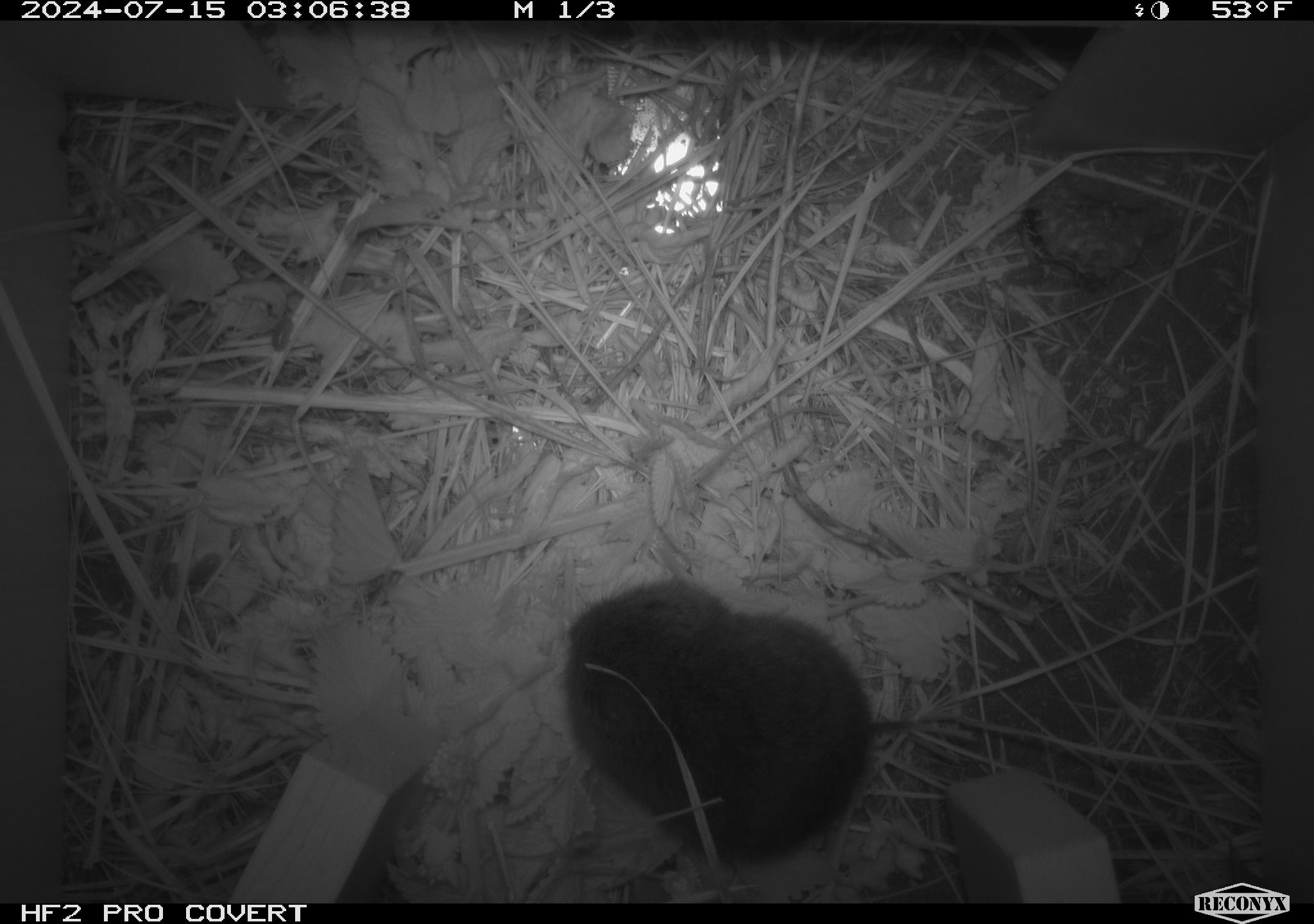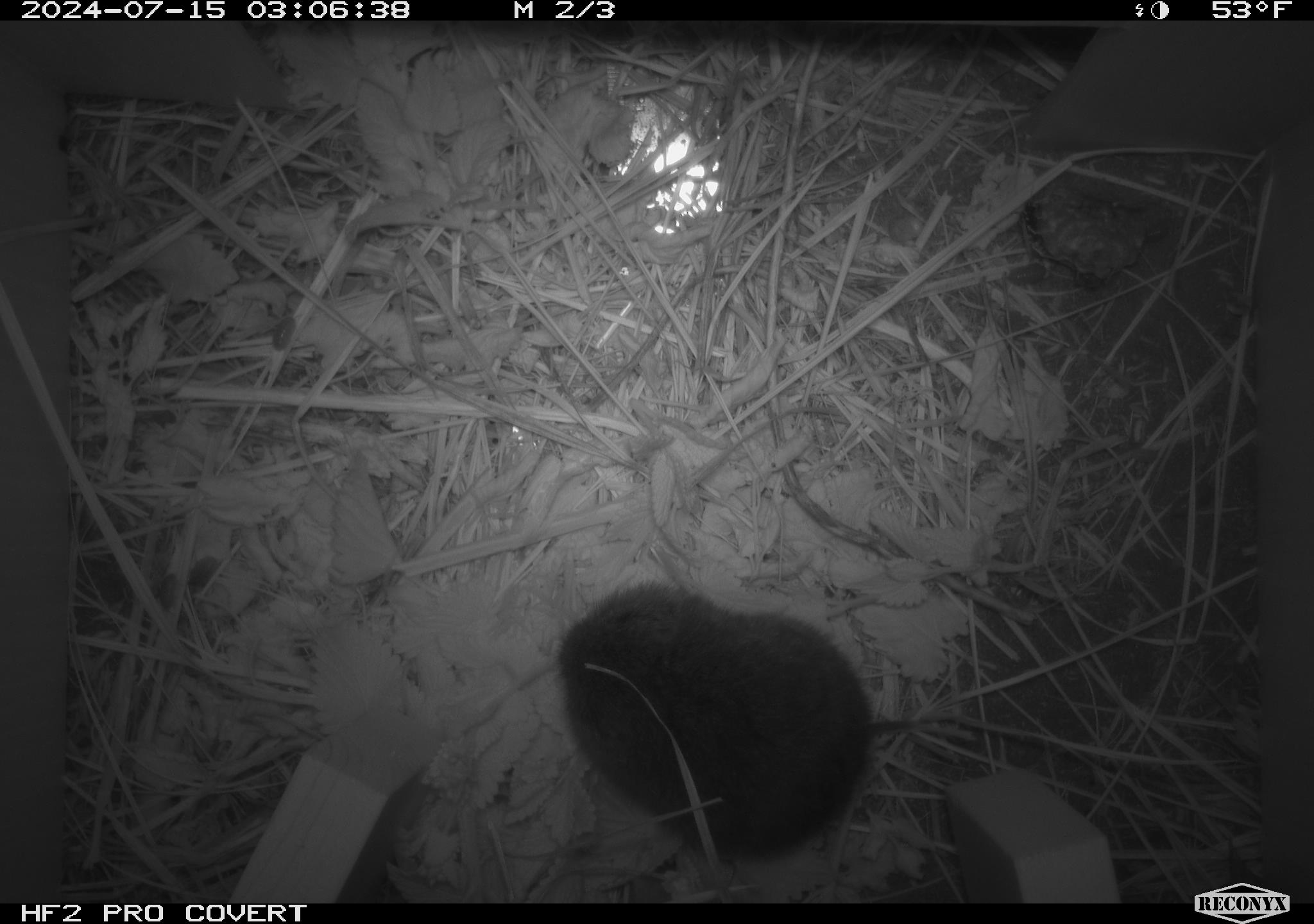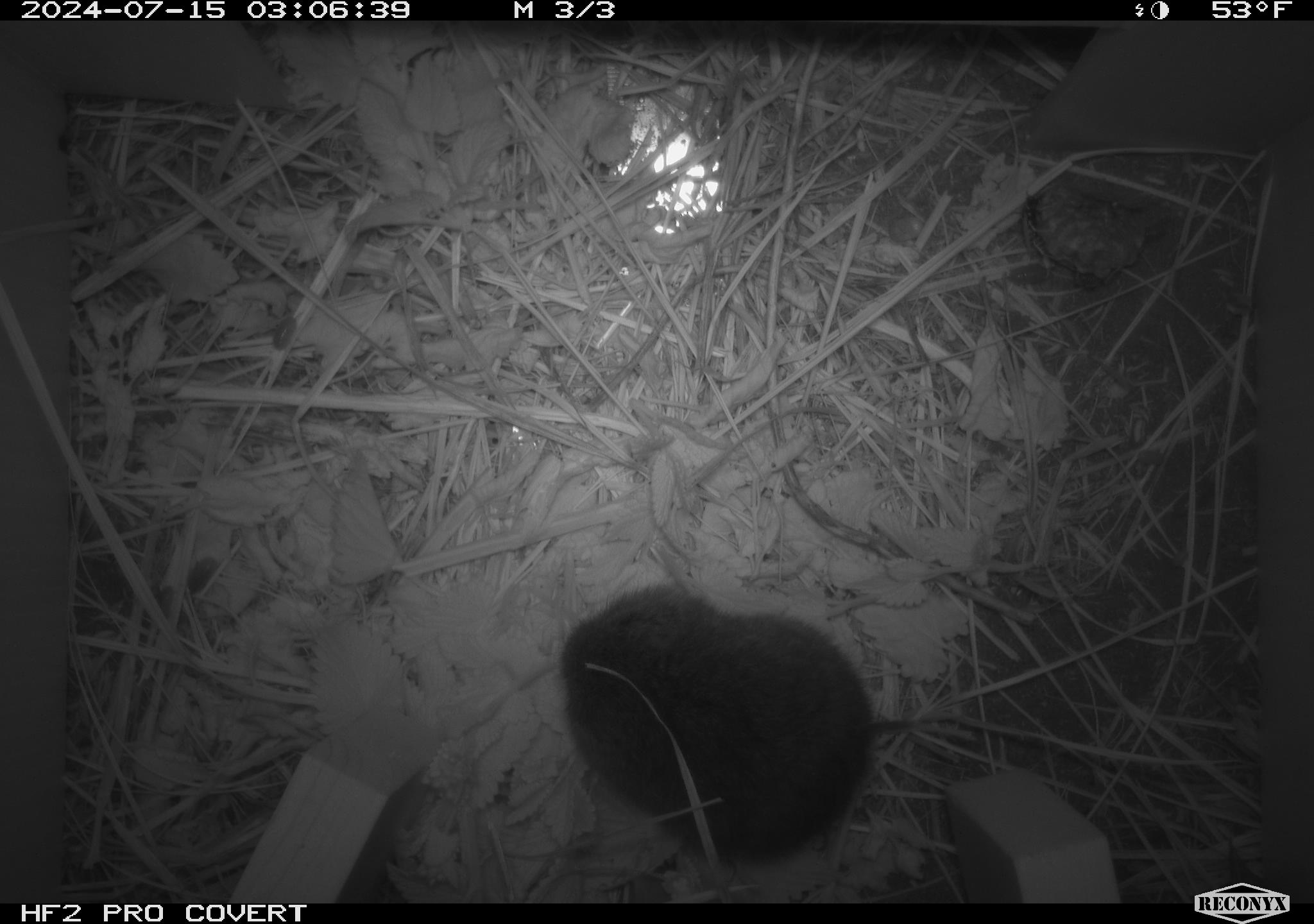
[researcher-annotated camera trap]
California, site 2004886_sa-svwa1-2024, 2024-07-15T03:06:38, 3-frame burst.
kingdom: Animalia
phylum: Arthropoda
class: Insecta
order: Hymenoptera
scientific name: Hymenoptera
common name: ants, bees, wasps, and sawflies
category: hymenoptera order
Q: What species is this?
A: Hymenoptera order (ants, bees, wasps, and sawflies) (Hymenoptera).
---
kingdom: Animalia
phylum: Chordata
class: Mammalia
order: Rodentia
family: Cricetidae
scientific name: Arvicolinae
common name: voles, lemmings, and muskrats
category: arvicolinae subfamily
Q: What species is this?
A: Arvicolinae subfamily (voles, lemmings, and muskrats) (Arvicolinae).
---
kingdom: Animalia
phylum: Arthropoda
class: Malacostraca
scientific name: Malacostraca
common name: amphipods, crabs, isopods, krill, lobsters and shrimps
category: malacostracan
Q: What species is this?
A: Malacostracan (amphipods, crabs, isopods, krill, lobsters and shrimps) (Malacostraca).